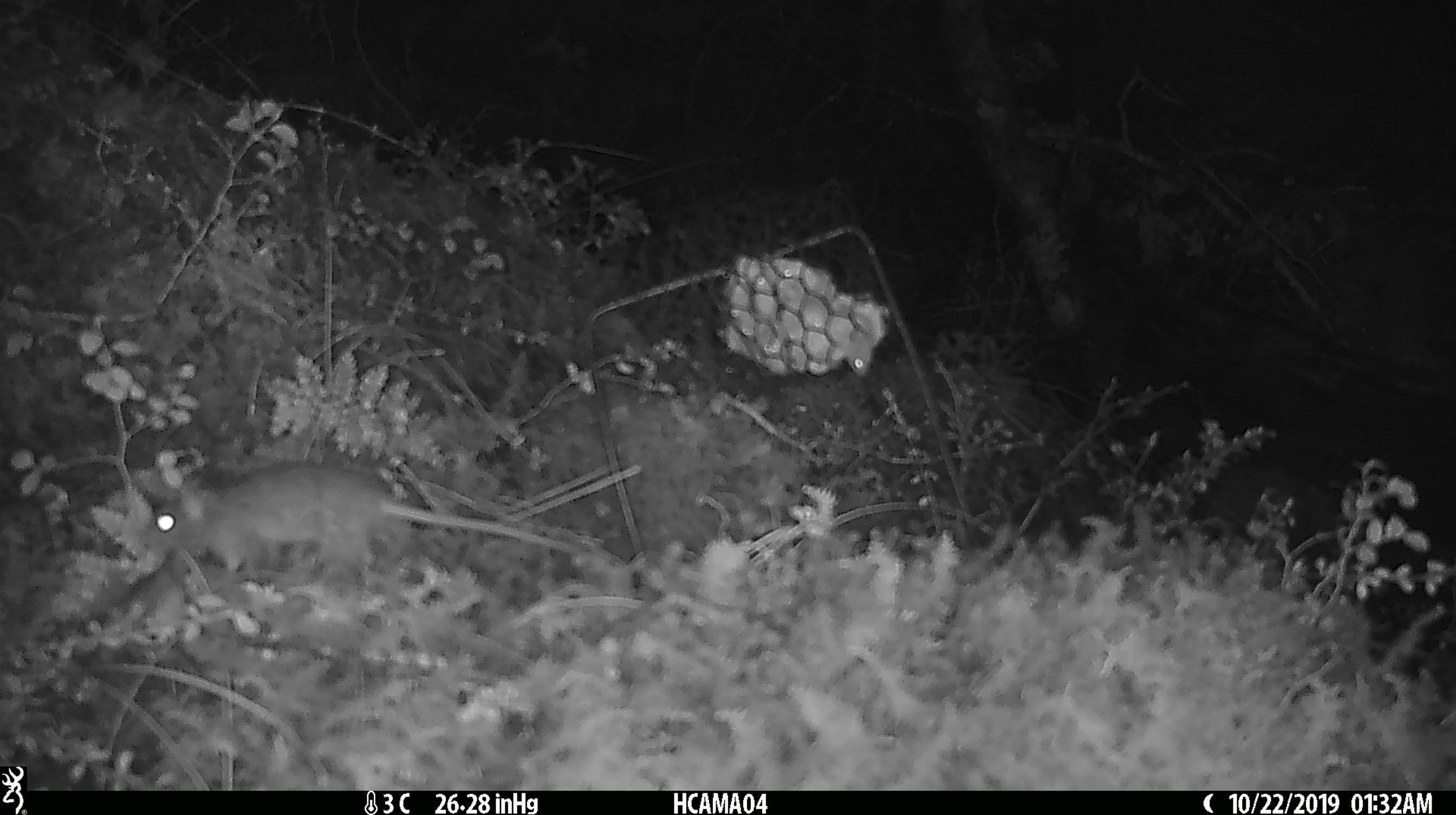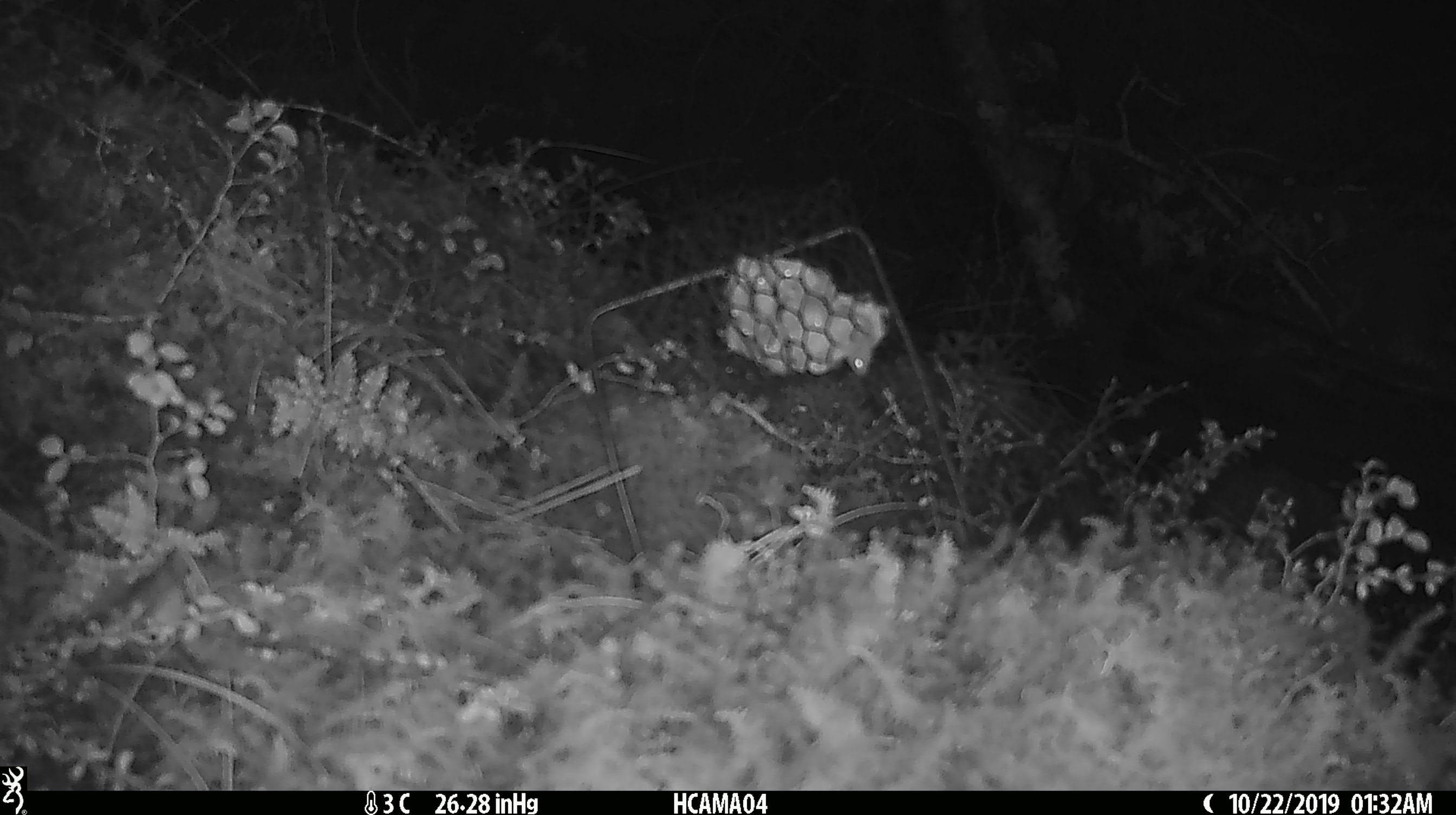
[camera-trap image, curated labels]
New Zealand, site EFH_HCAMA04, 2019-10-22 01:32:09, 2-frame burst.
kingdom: Animalia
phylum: Chordata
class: Mammalia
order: Rodentia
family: Muridae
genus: Mus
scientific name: Mus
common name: mouse